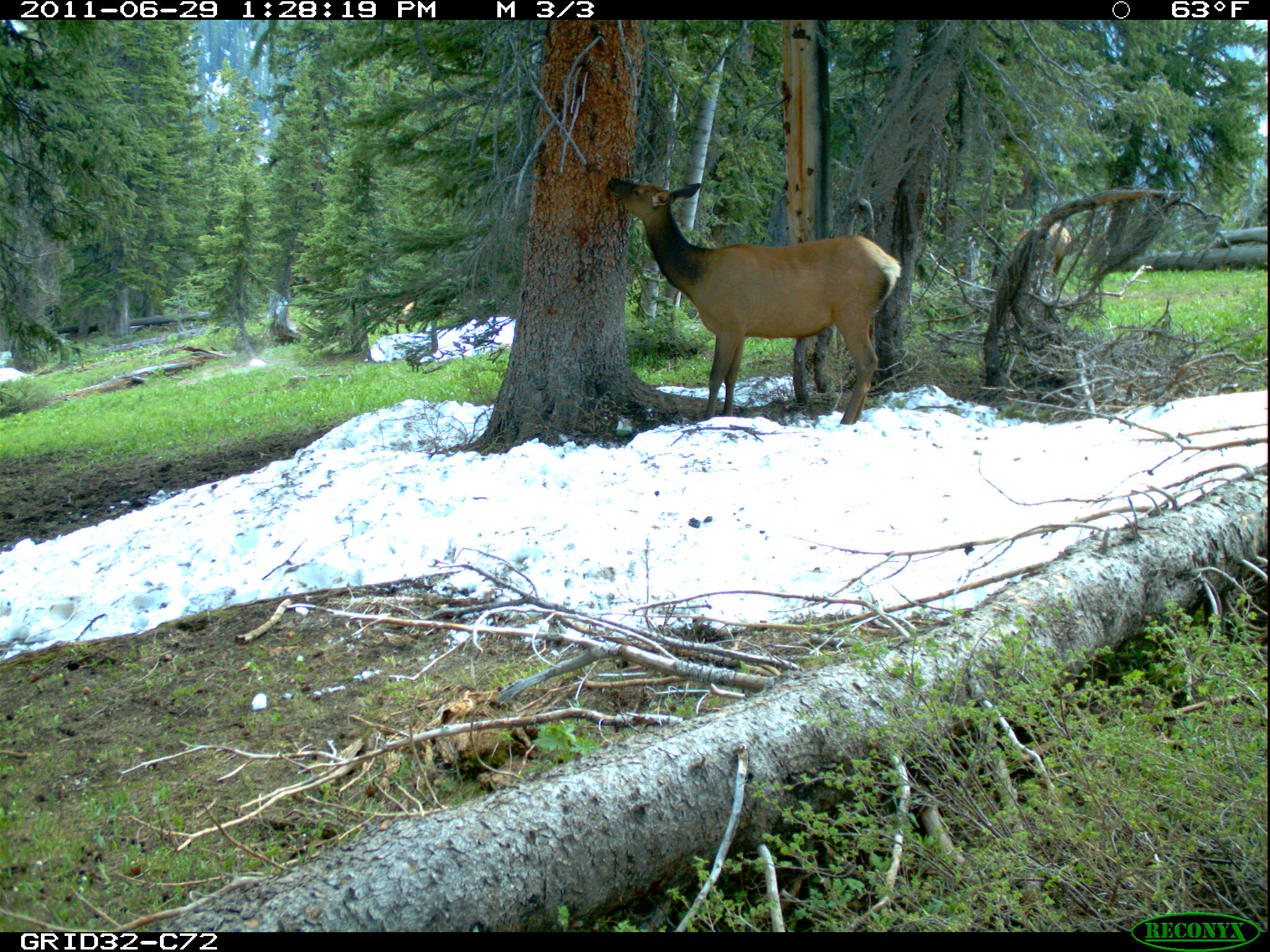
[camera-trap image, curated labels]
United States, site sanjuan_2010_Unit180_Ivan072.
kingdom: Animalia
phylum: Chordata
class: Mammalia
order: Artiodactyla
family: Cervidae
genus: Cervus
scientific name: Cervus elaphus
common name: red deer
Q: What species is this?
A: Cervus elaphus (red deer).